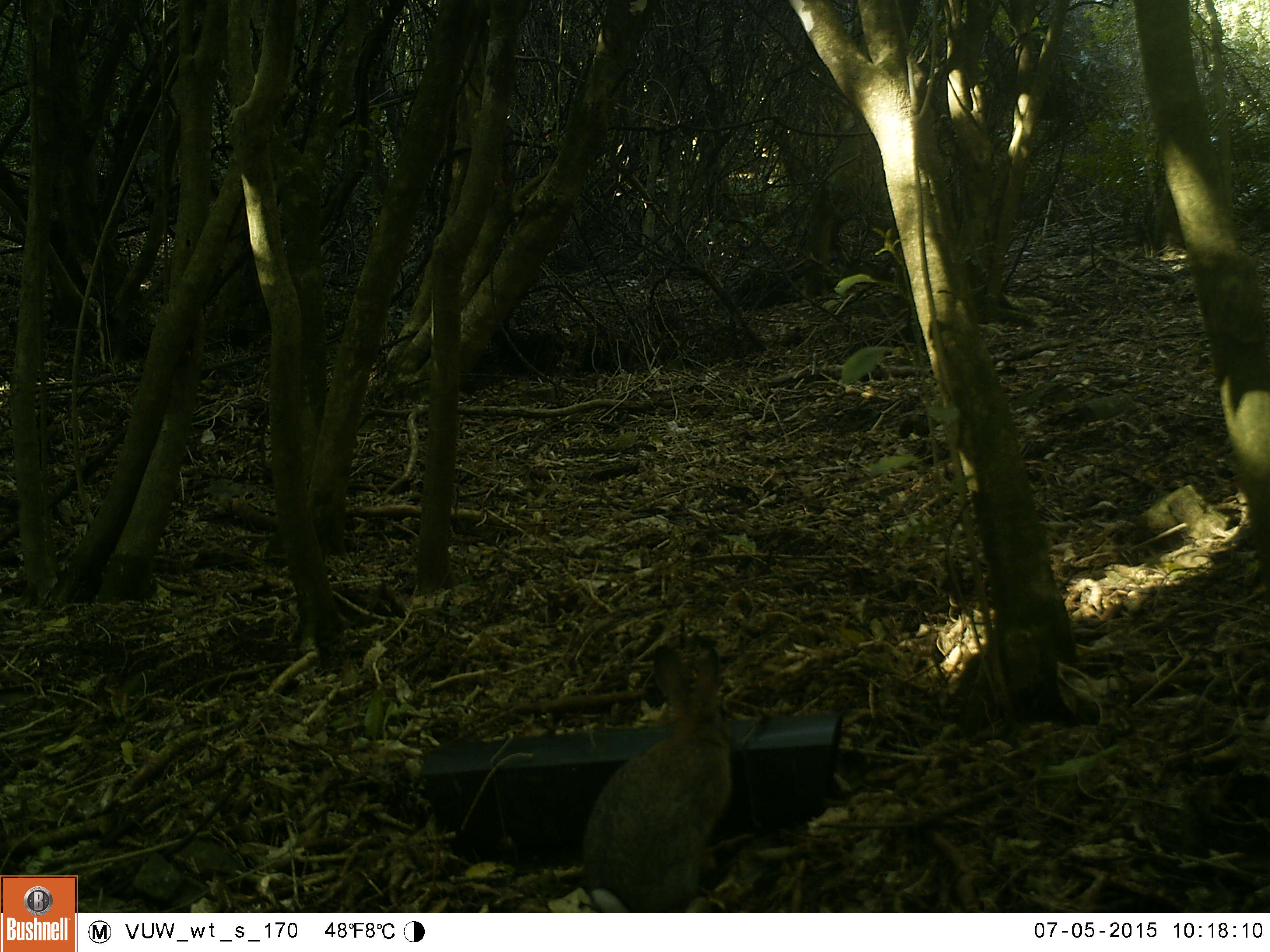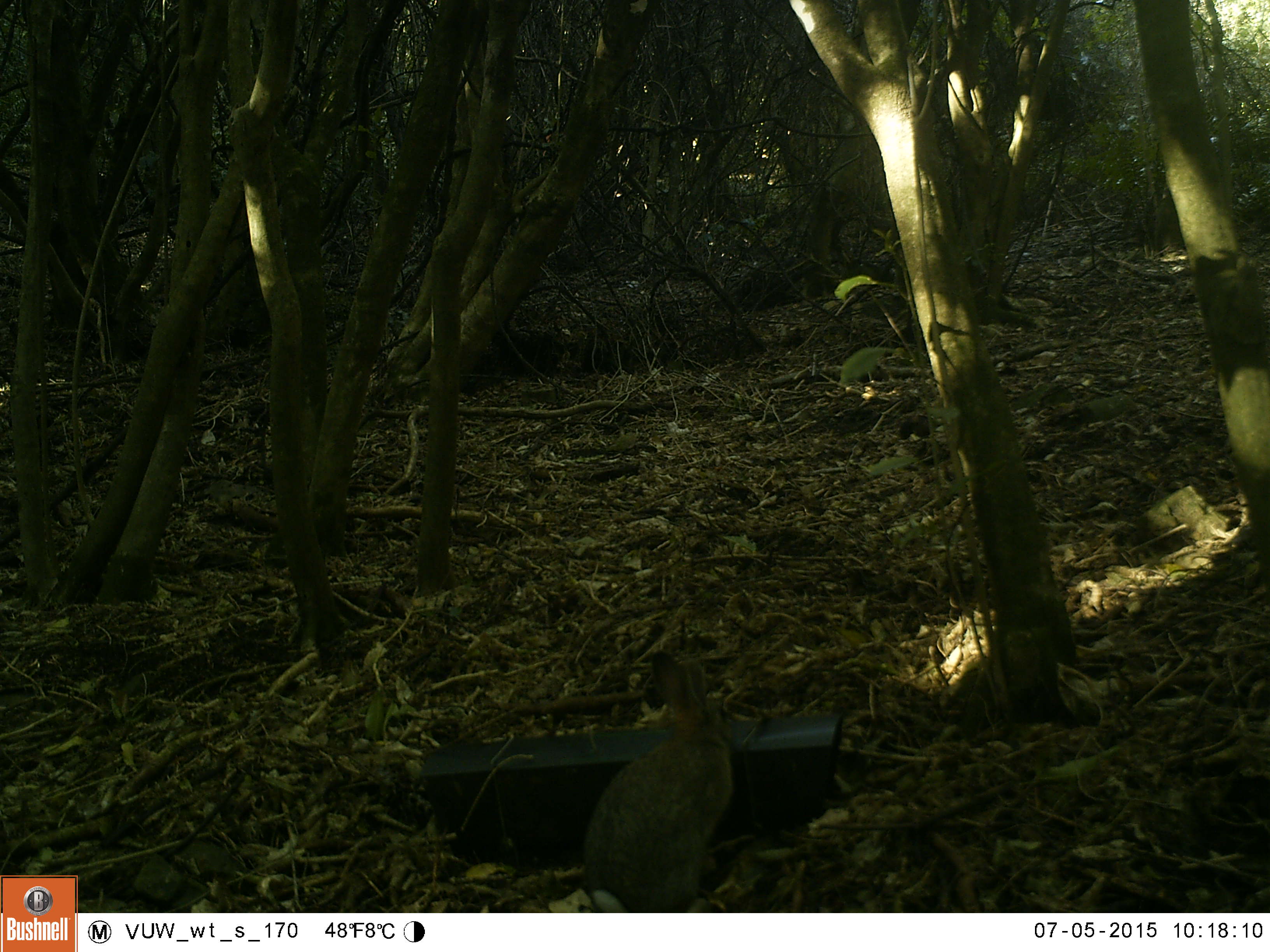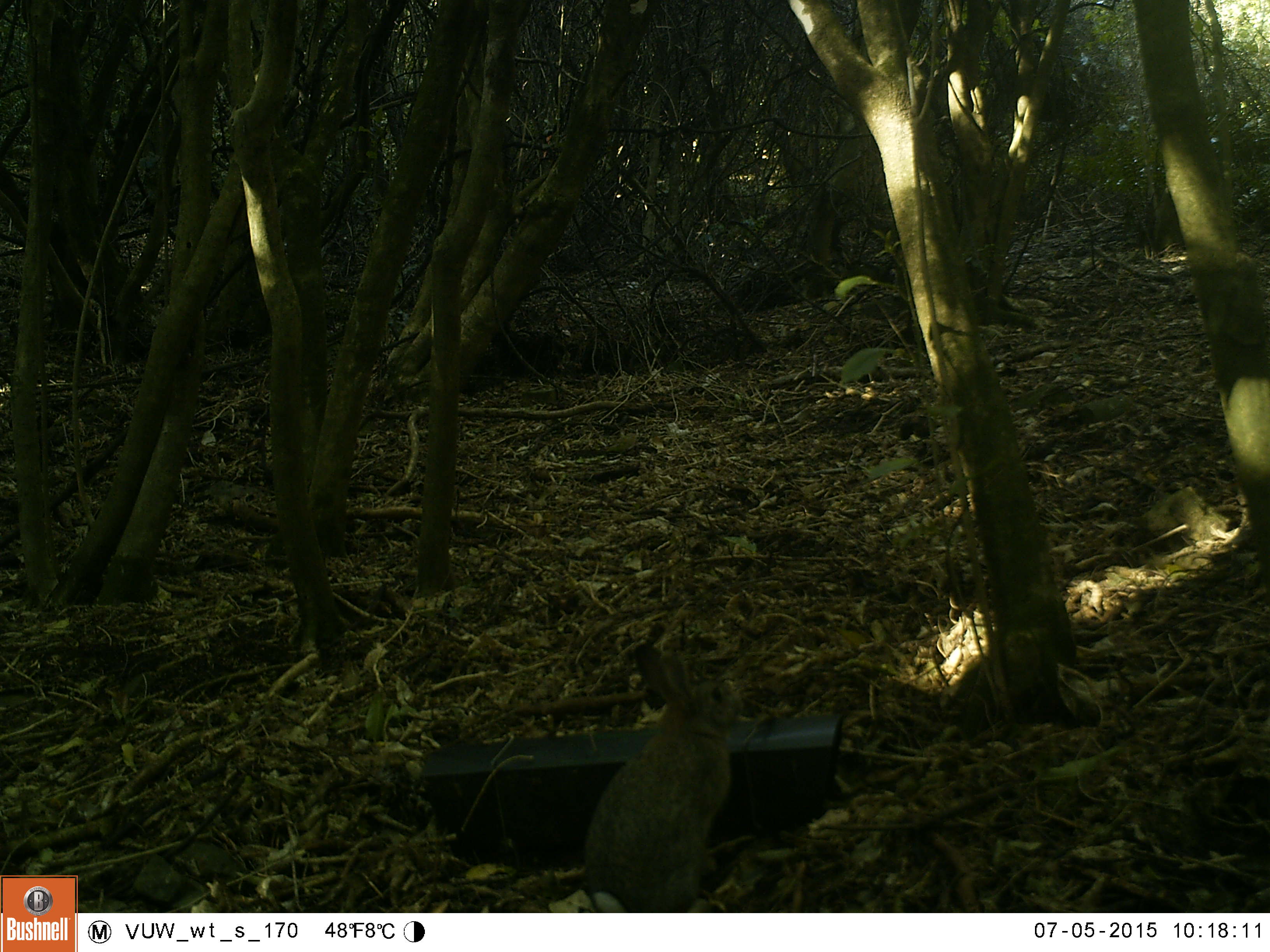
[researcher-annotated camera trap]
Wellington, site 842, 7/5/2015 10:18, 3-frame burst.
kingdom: Animalia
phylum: Chordata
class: Mammalia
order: Lagomorpha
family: Leporidae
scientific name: Leporidae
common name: rabbit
Rabbit (Leporidae).